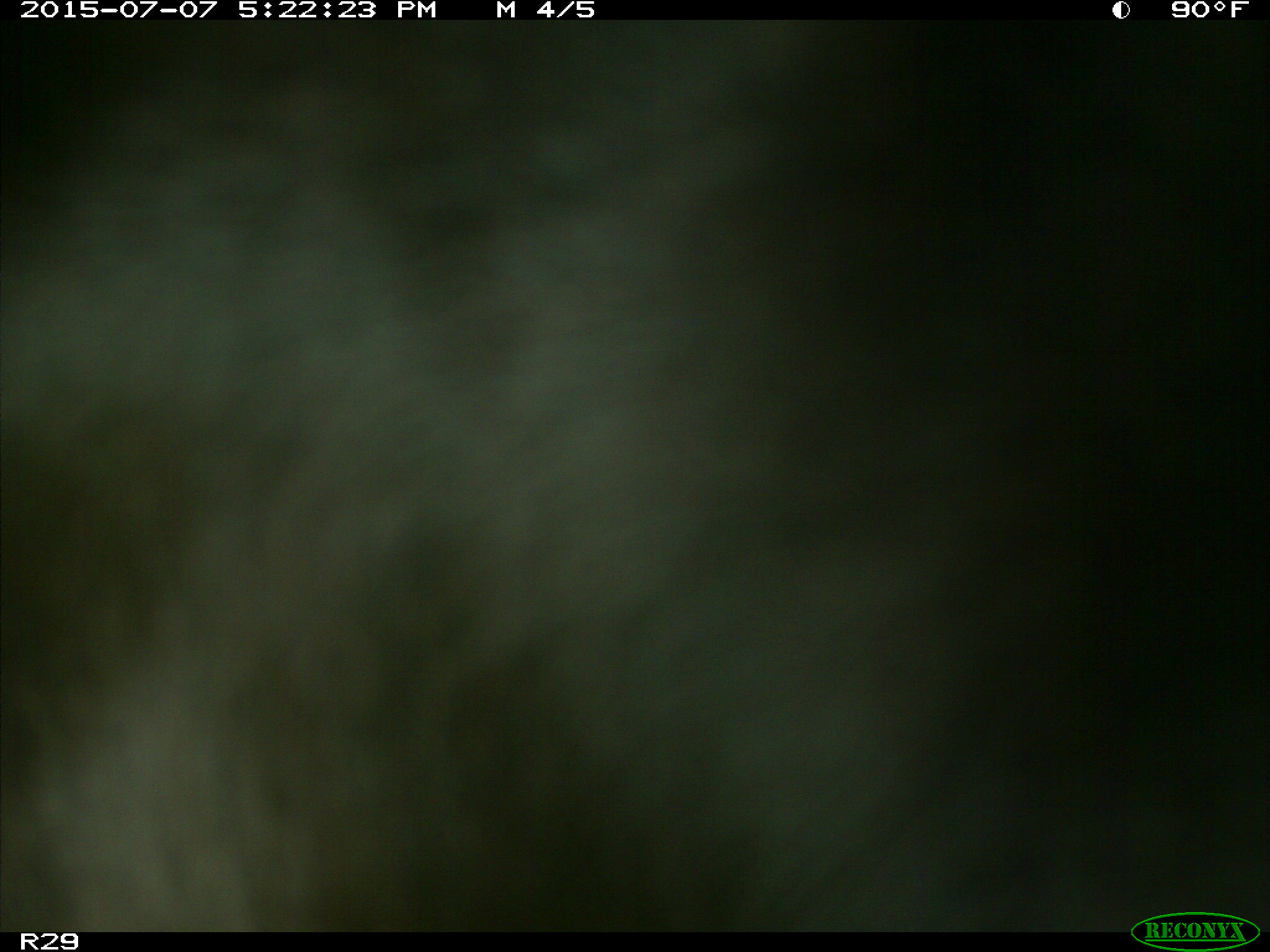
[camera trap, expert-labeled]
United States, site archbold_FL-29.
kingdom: Animalia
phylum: Chordata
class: Mammalia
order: Artiodactyla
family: Bovidae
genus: Bos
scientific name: Bos taurus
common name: domestic cow